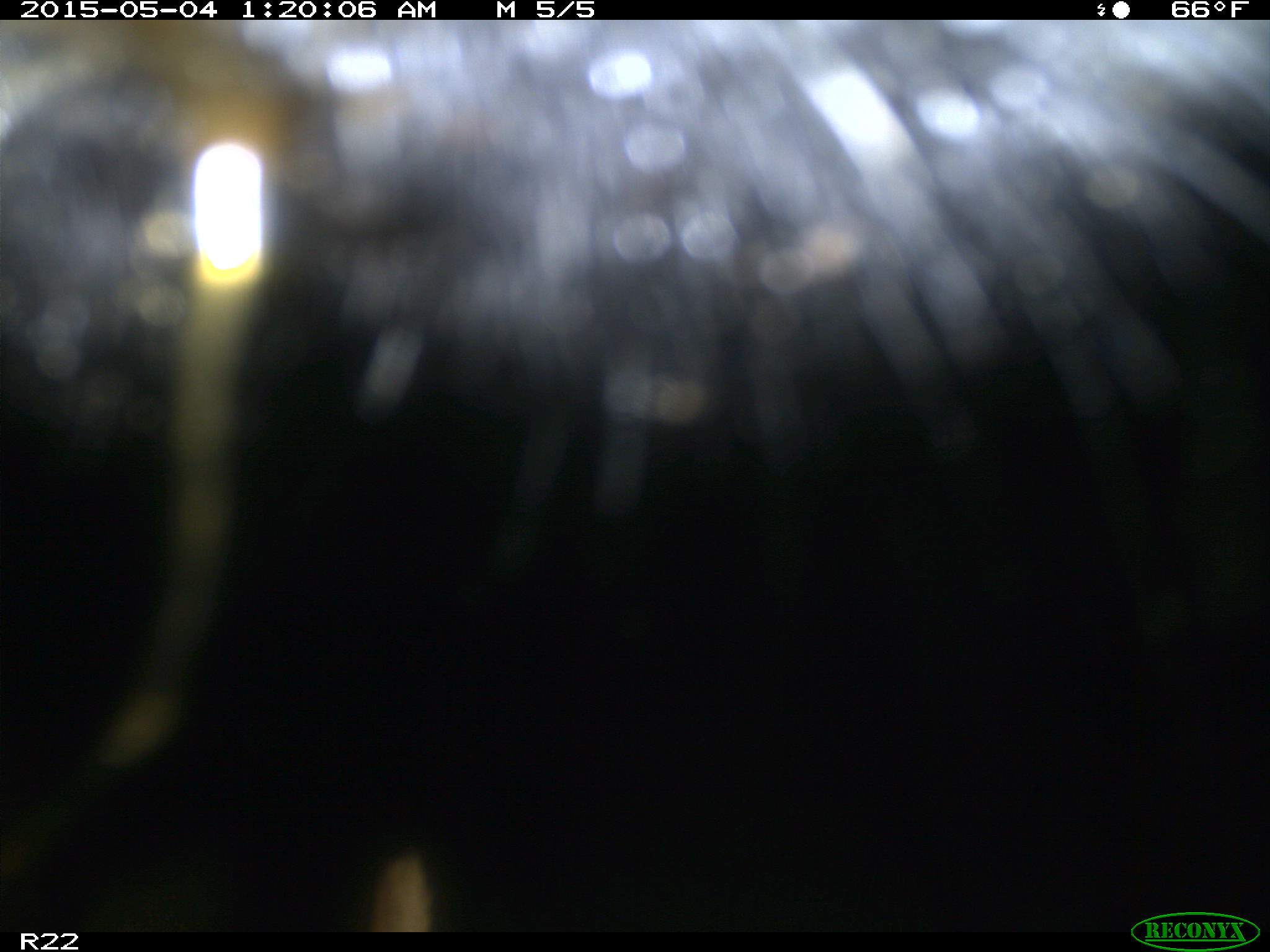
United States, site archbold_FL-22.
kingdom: Animalia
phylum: Chordata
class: Mammalia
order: Artiodactyla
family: Bovidae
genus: Bos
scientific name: Bos taurus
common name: domestic cow